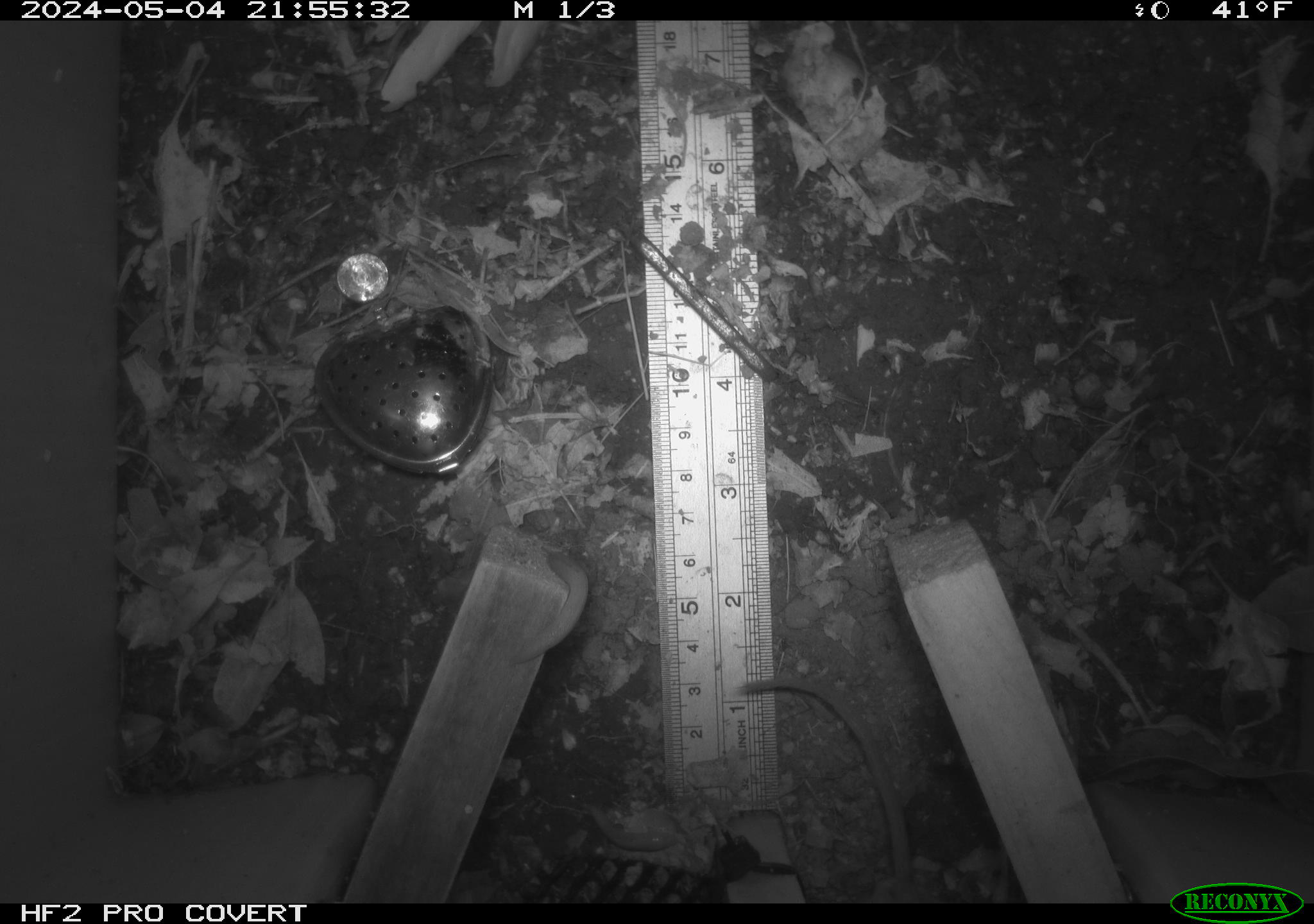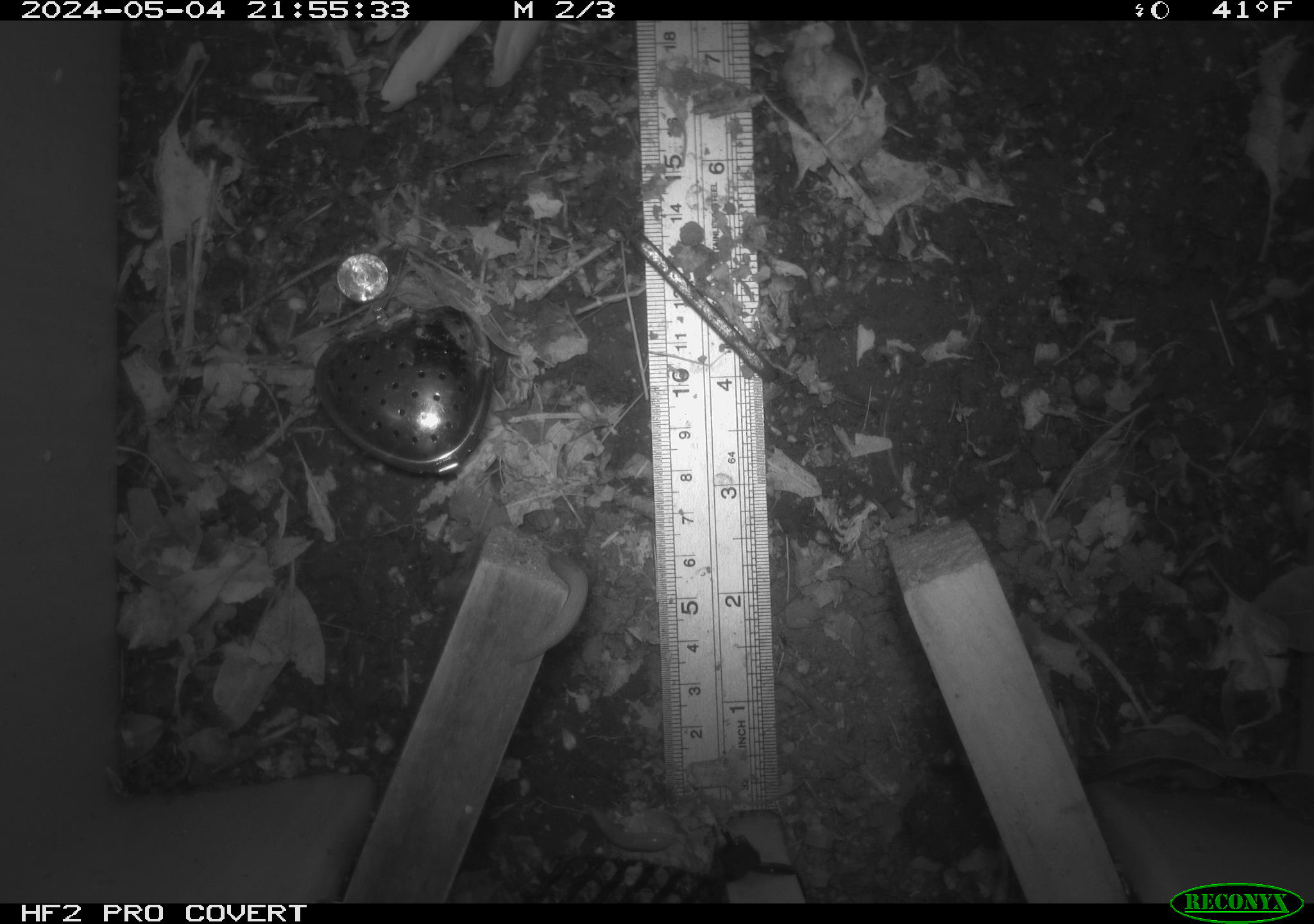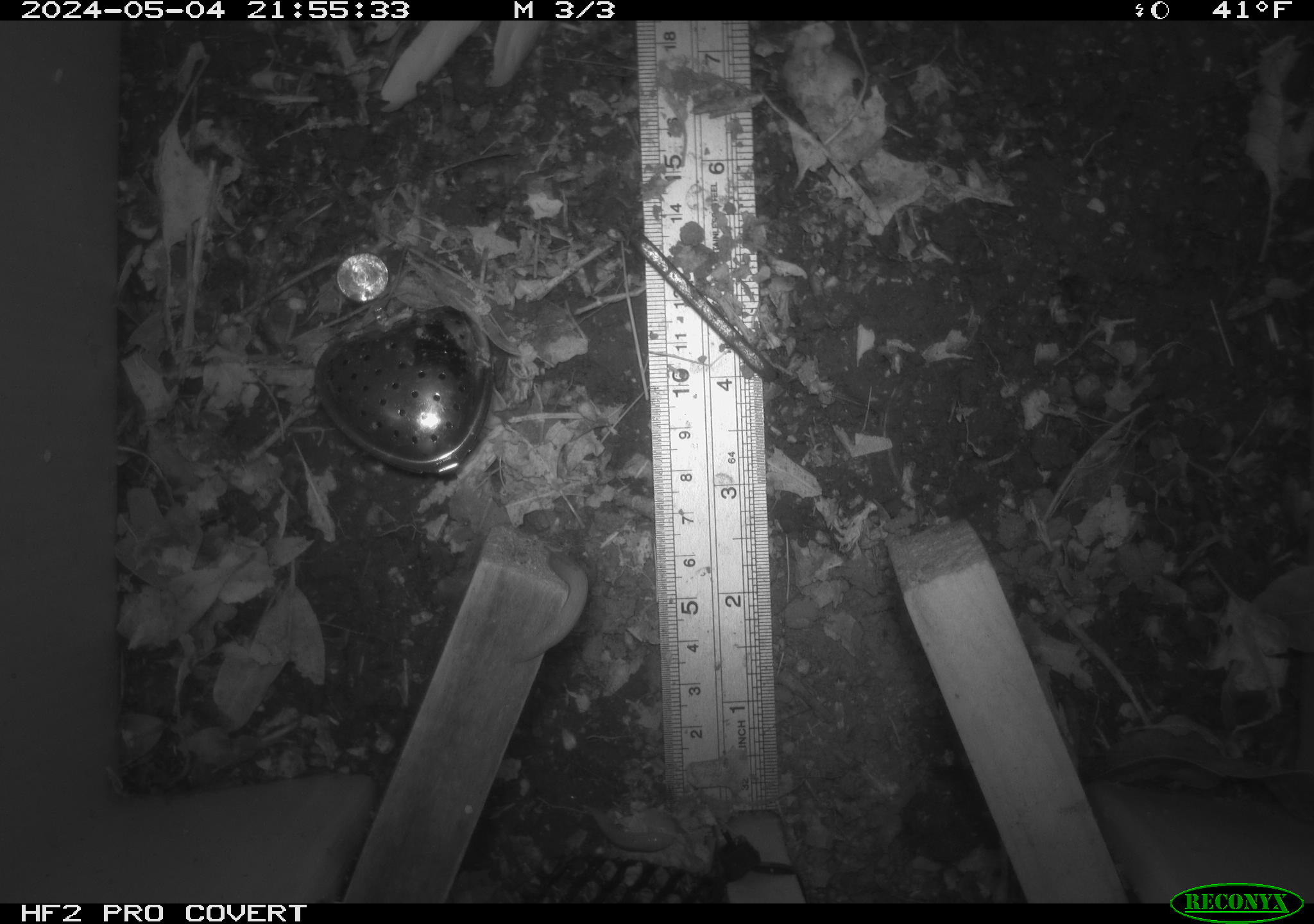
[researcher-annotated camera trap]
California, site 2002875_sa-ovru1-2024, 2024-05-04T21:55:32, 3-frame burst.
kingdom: Animalia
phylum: Chordata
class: Mammalia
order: Rodentia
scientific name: Rodentia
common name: rodent